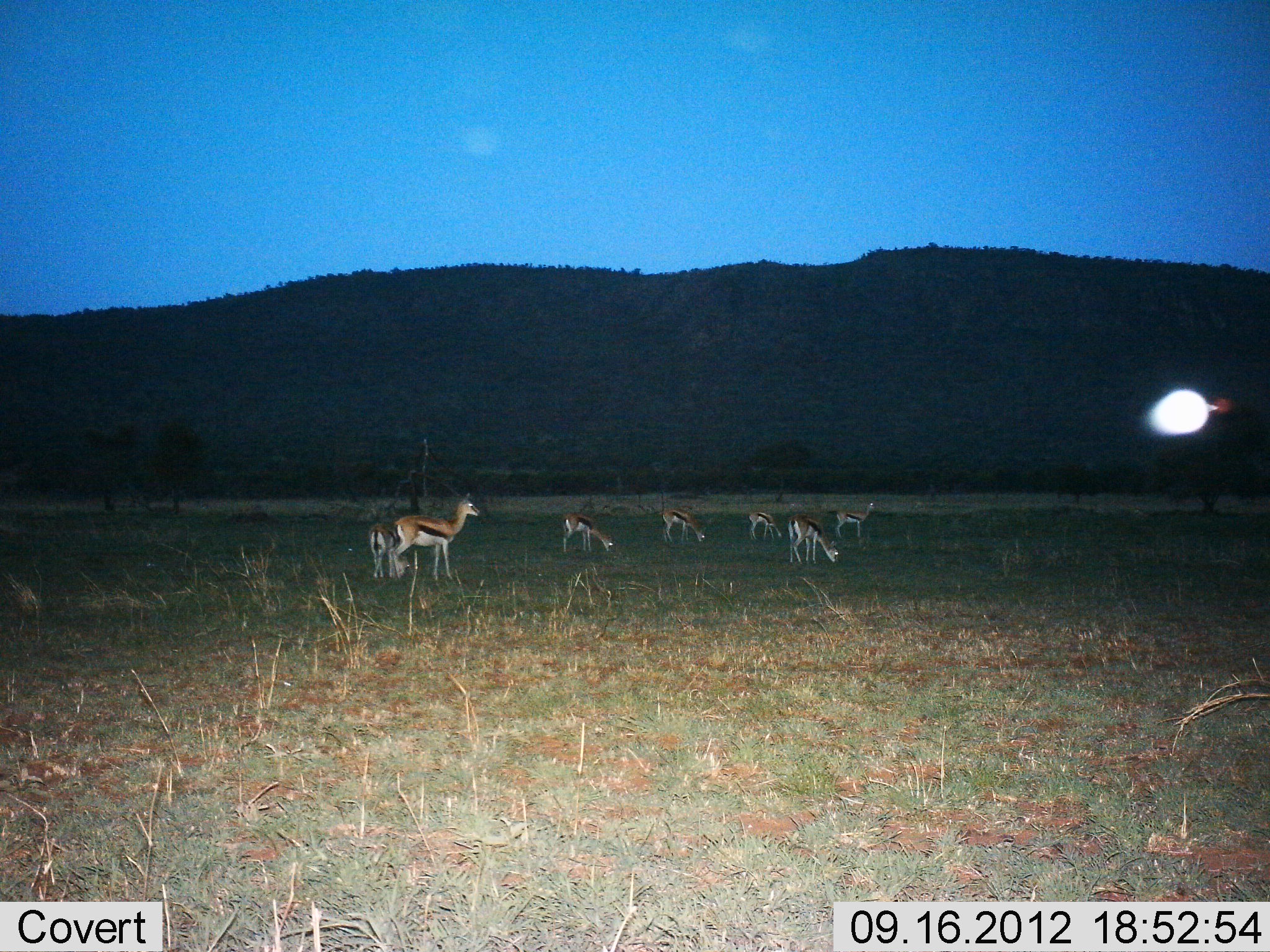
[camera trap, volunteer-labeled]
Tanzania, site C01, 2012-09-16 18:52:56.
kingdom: Animalia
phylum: Chordata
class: Mammalia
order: Artiodactyla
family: Bovidae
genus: Eudorcas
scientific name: Eudorcas thomsonii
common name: thomson's gazelle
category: gazellethomsons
Gazellethomsons (thomson's gazelle) (Eudorcas thomsonii), count 7. Behavior (volunteer vote fractions): standing 90%, resting 0%, moving 10%, interacting 0%. Young present (vote fraction): 10%. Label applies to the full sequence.